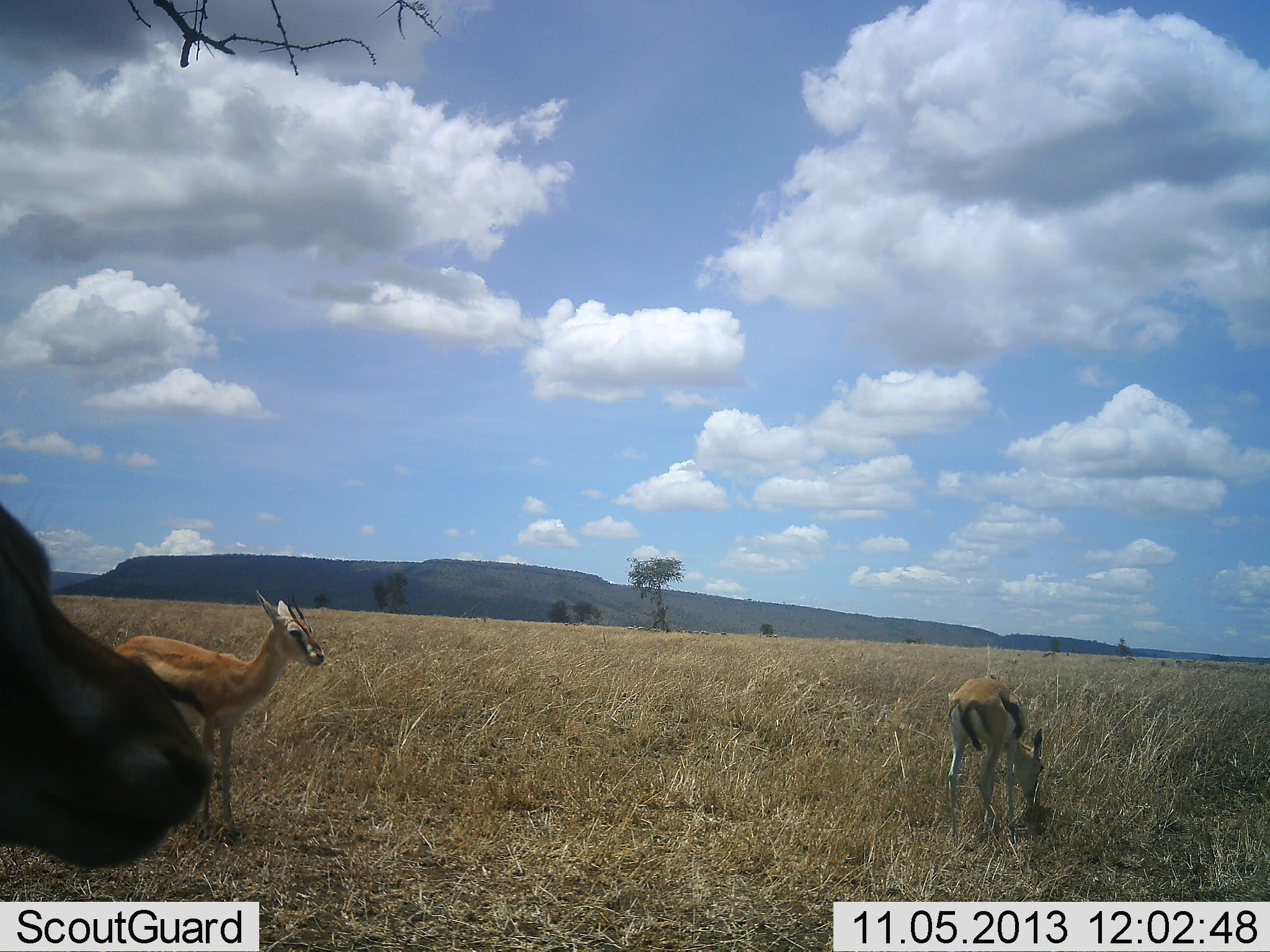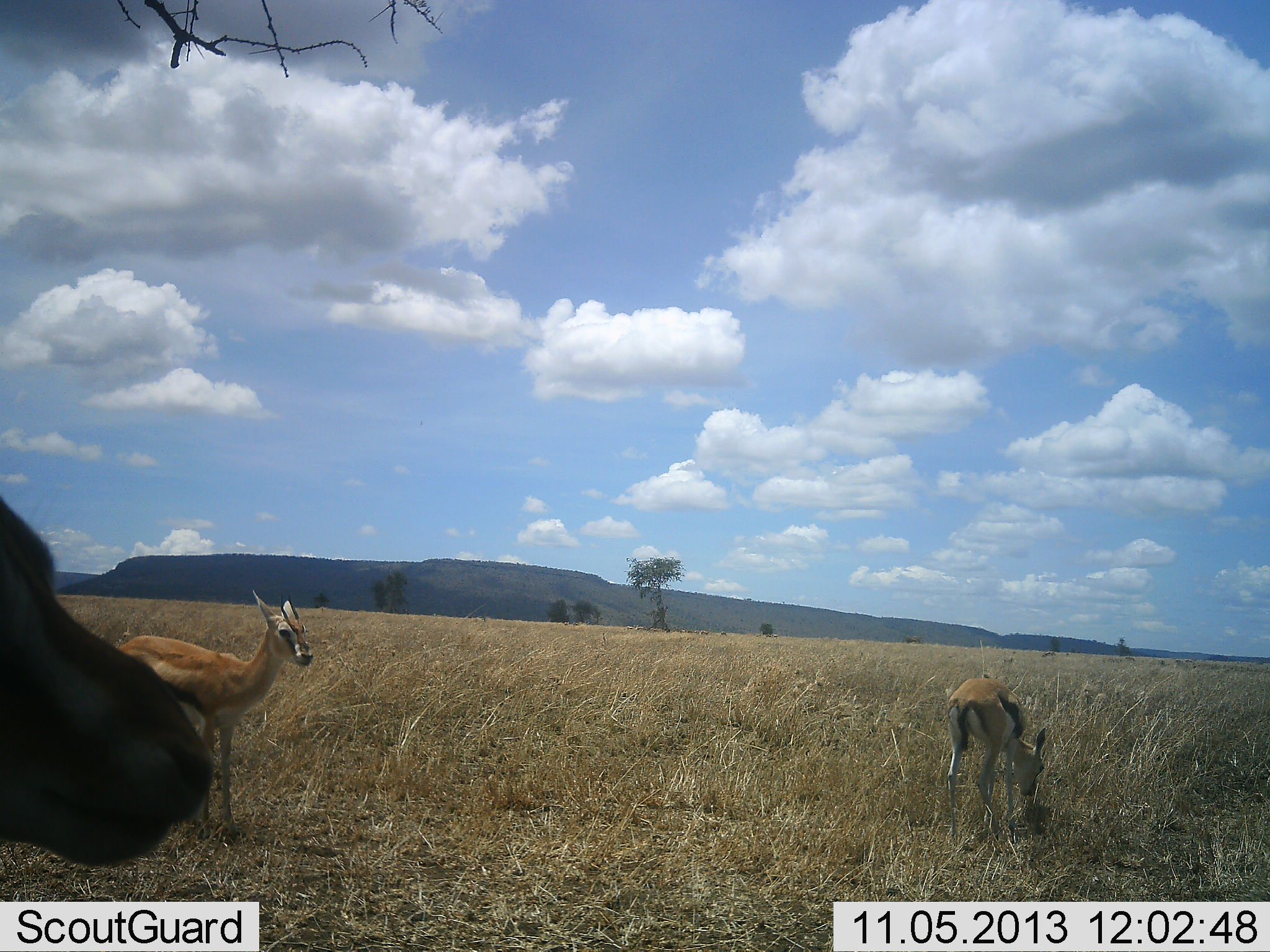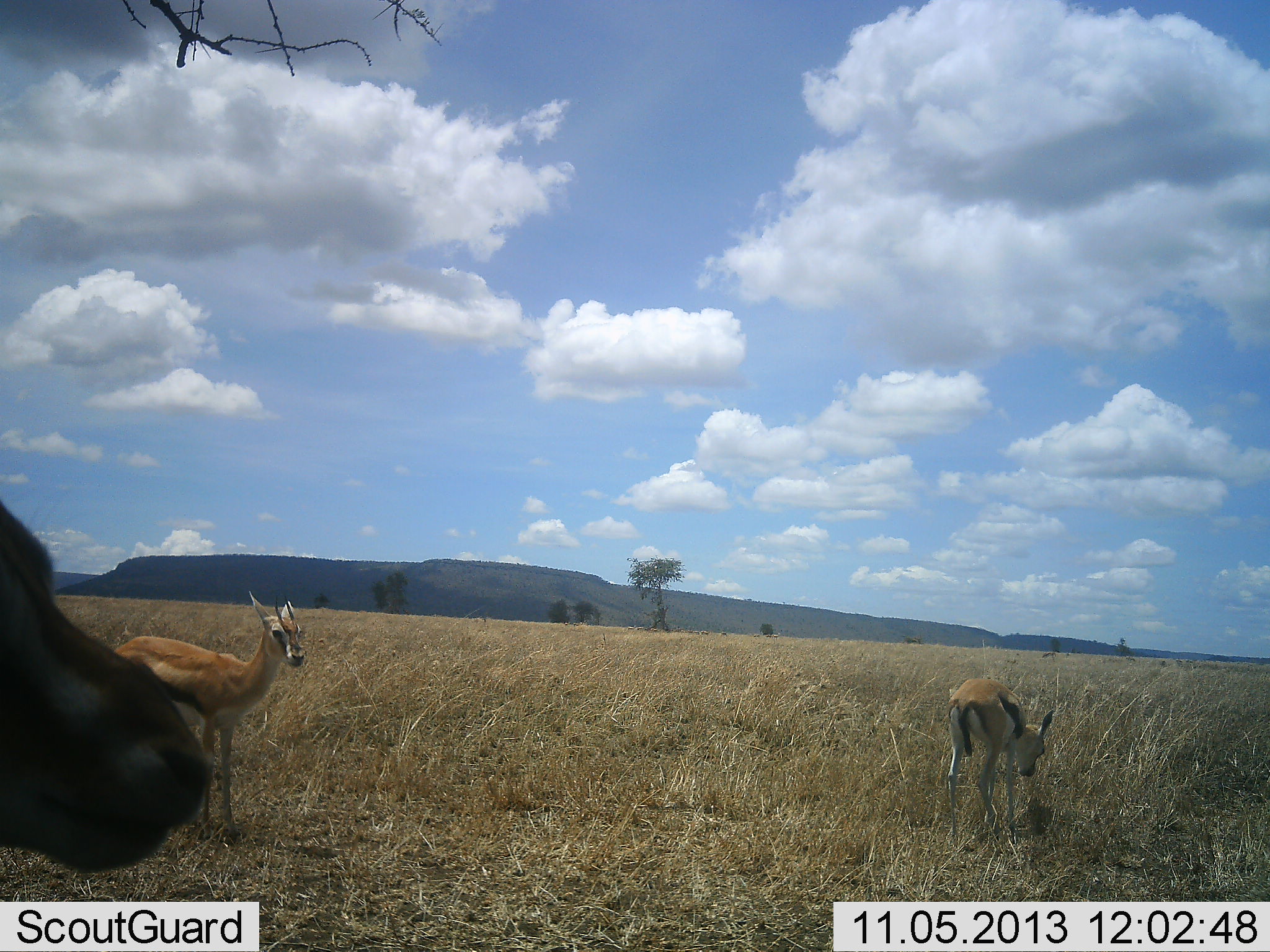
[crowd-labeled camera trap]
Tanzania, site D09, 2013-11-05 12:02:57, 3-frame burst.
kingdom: Animalia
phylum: Chordata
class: Mammalia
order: Artiodactyla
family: Bovidae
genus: Eudorcas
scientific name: Eudorcas thomsonii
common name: thomson's gazelle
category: gazellethomsons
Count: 3.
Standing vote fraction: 80%.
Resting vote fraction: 10%.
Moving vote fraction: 0%.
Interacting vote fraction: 0%.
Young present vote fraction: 10%.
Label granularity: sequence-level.